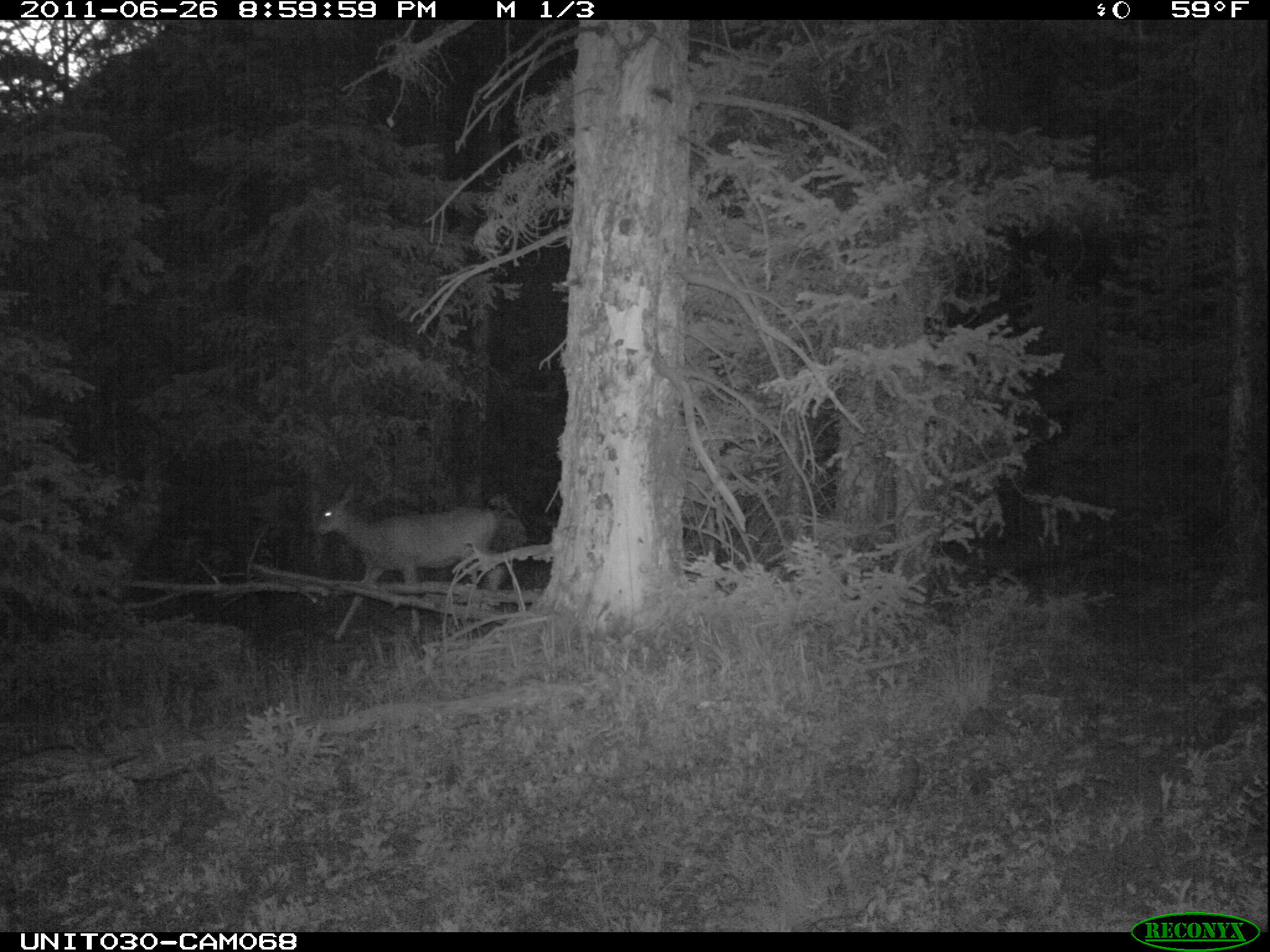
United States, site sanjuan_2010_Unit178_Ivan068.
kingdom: Animalia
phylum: Chordata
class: Mammalia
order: Artiodactyla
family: Cervidae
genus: Odocoileus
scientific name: Odocoileus hemionus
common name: mule deer